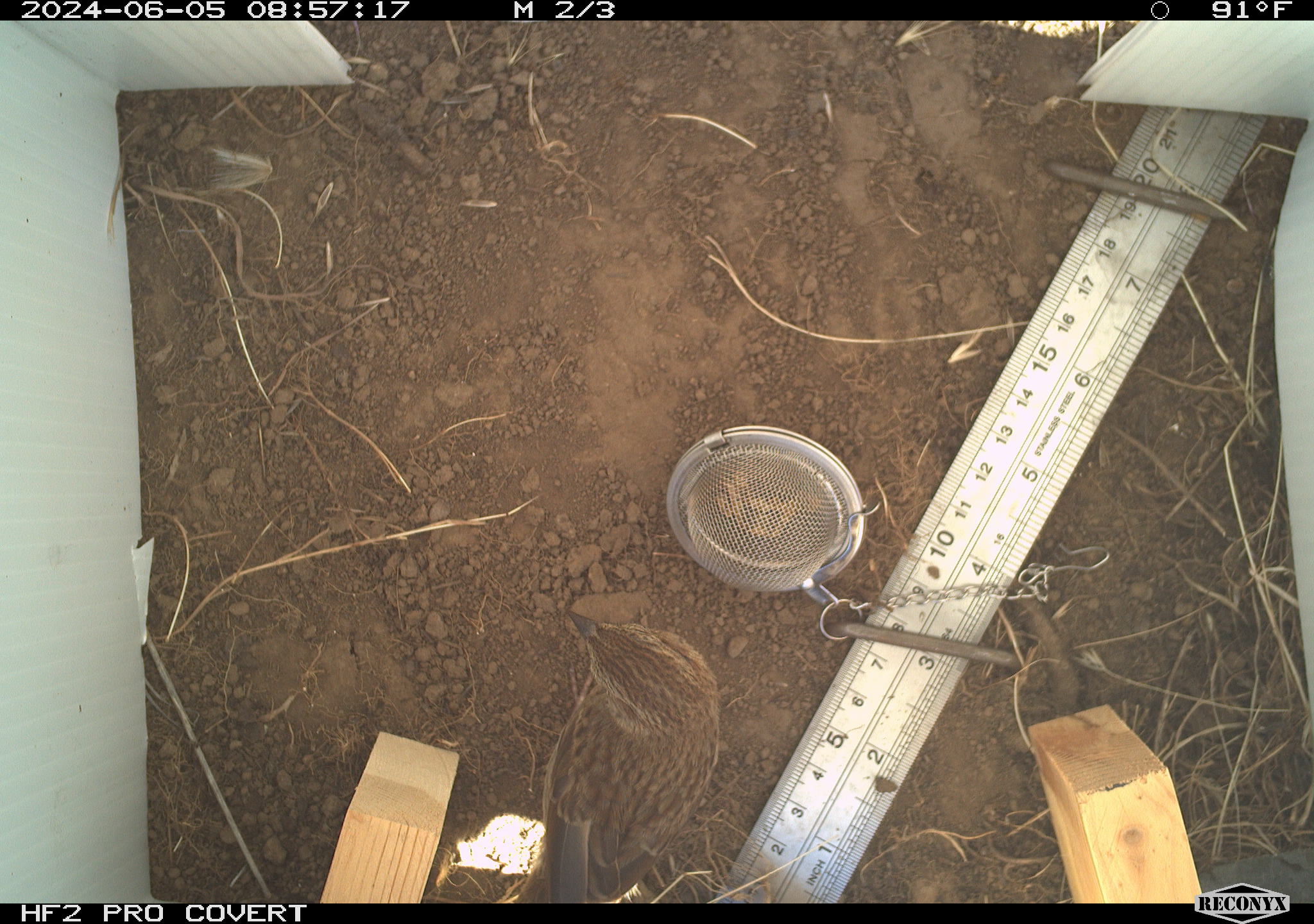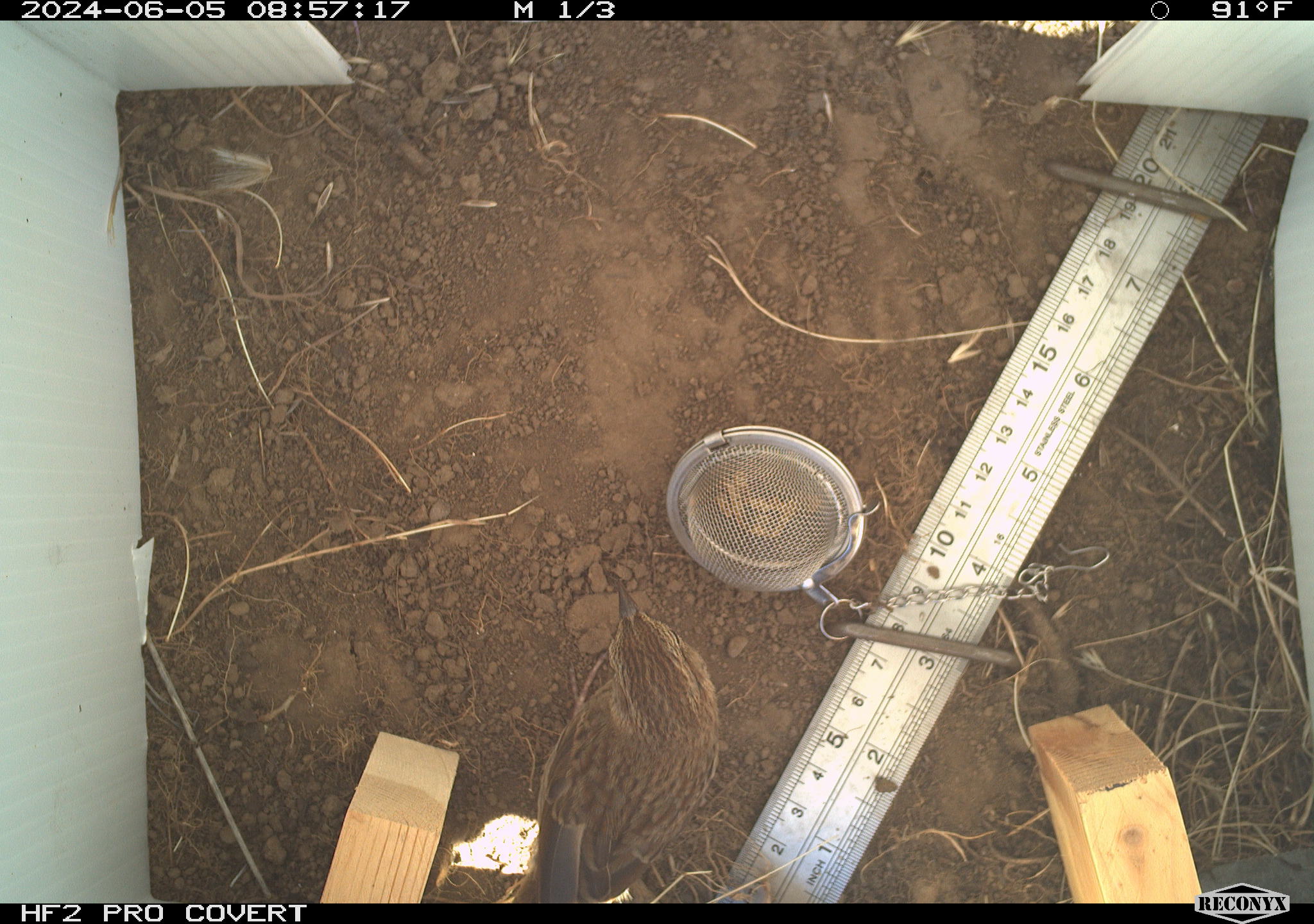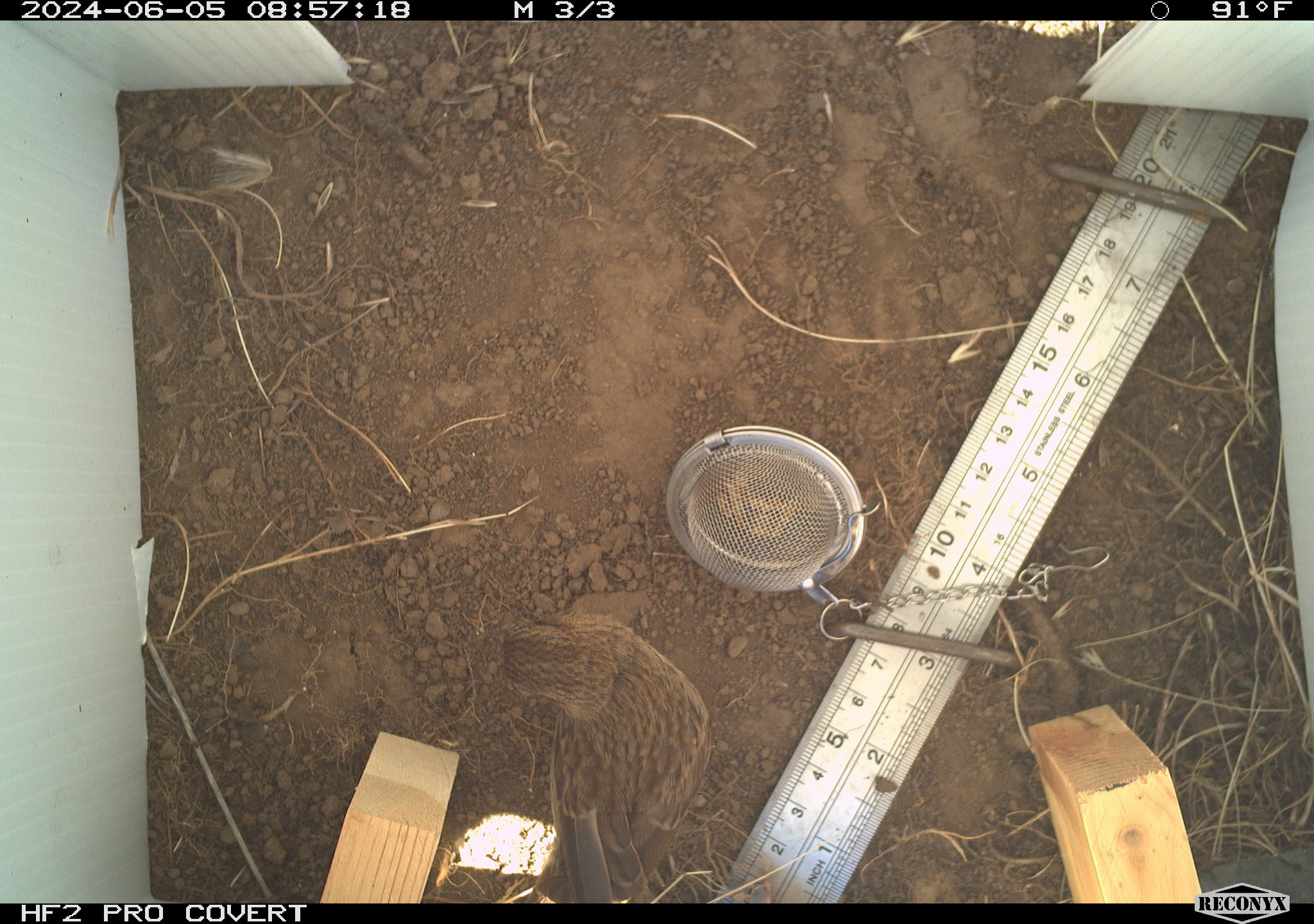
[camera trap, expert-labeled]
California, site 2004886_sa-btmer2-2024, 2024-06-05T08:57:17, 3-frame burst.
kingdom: Animalia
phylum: Chordata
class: Aves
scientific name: Aves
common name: bird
Bird (Aves).